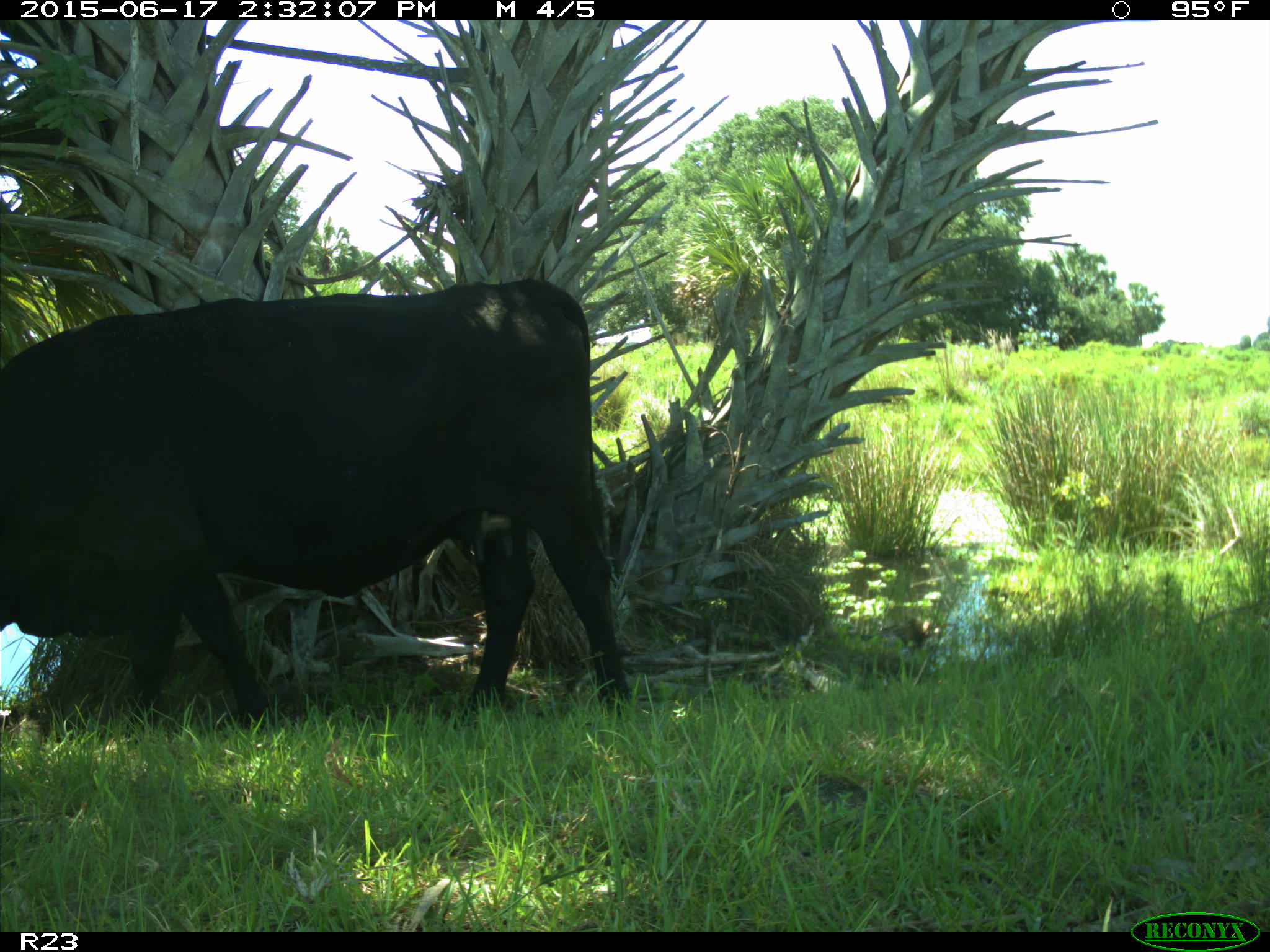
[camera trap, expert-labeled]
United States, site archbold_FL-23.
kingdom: Animalia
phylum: Chordata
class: Mammalia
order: Artiodactyla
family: Bovidae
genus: Bos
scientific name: Bos taurus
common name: domestic cow